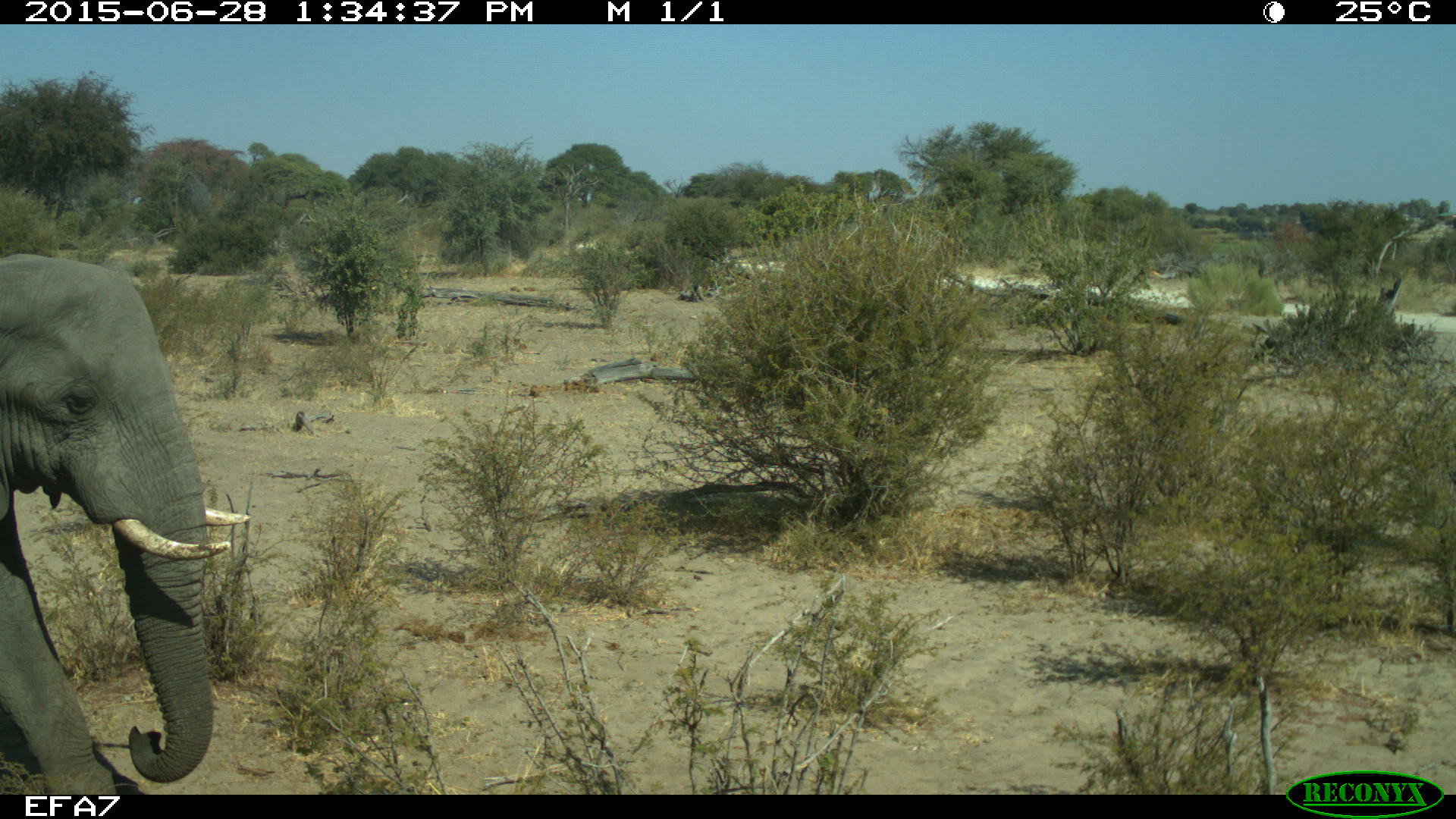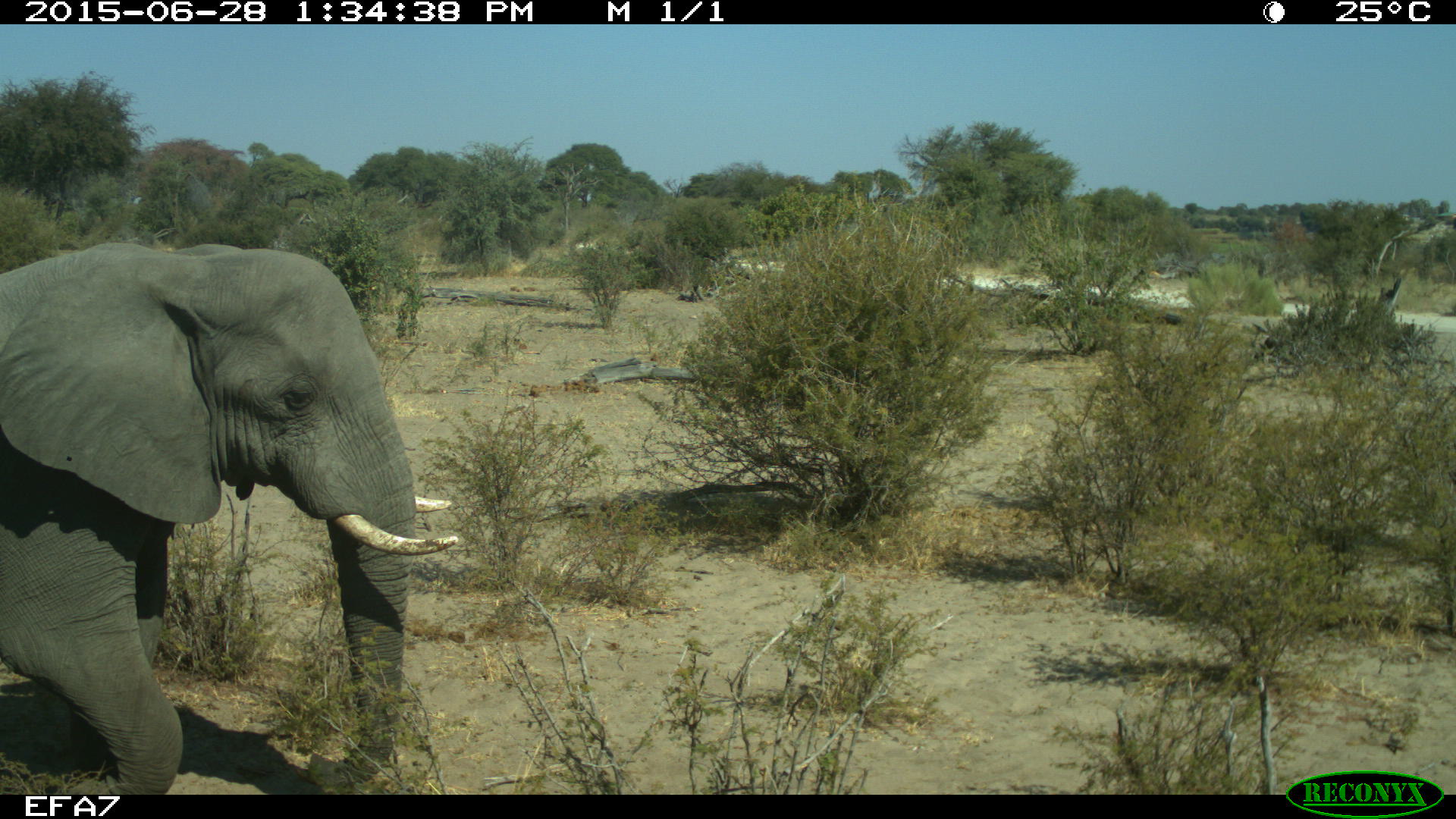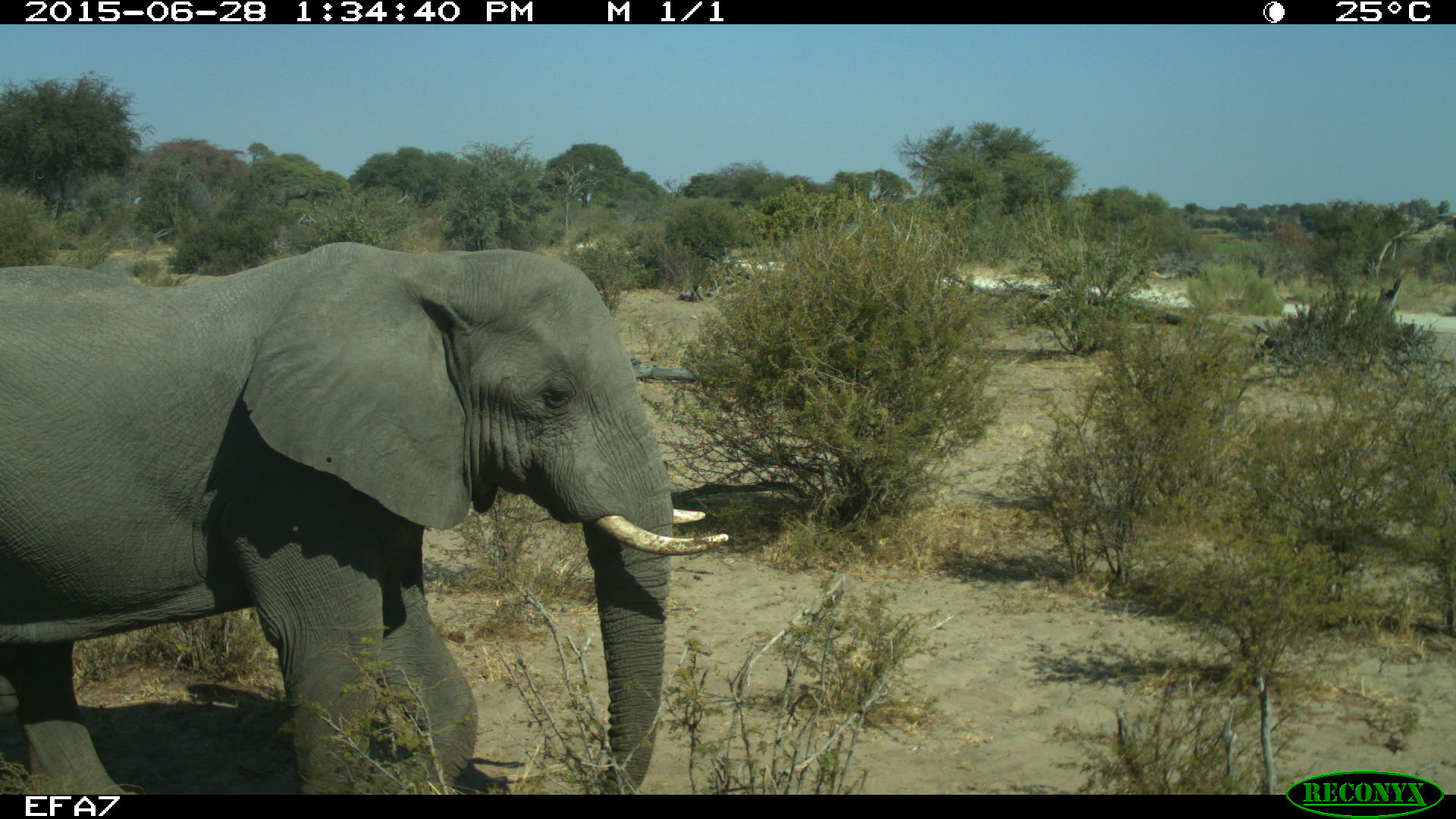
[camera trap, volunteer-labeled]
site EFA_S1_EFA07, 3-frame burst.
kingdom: Animalia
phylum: Chordata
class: Mammalia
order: Proboscidea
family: Elephantidae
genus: Loxodonta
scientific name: Loxodonta africana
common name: african bush elephant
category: elephant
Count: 1.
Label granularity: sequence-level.